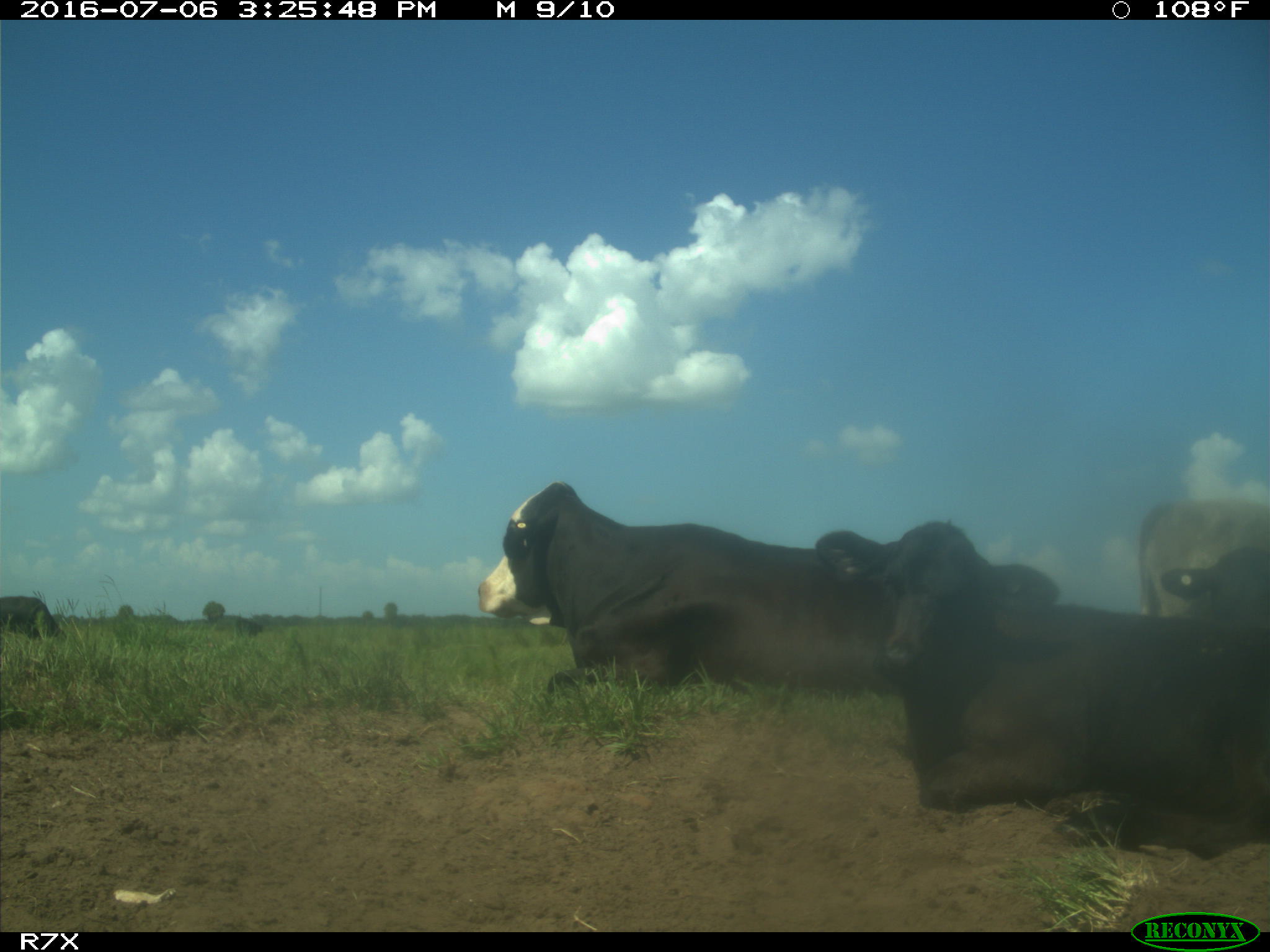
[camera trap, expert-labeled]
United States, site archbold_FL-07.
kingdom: Animalia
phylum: Chordata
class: Mammalia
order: Artiodactyla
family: Bovidae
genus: Bos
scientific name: Bos taurus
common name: domestic cow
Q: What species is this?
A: Bos taurus (domestic cow).